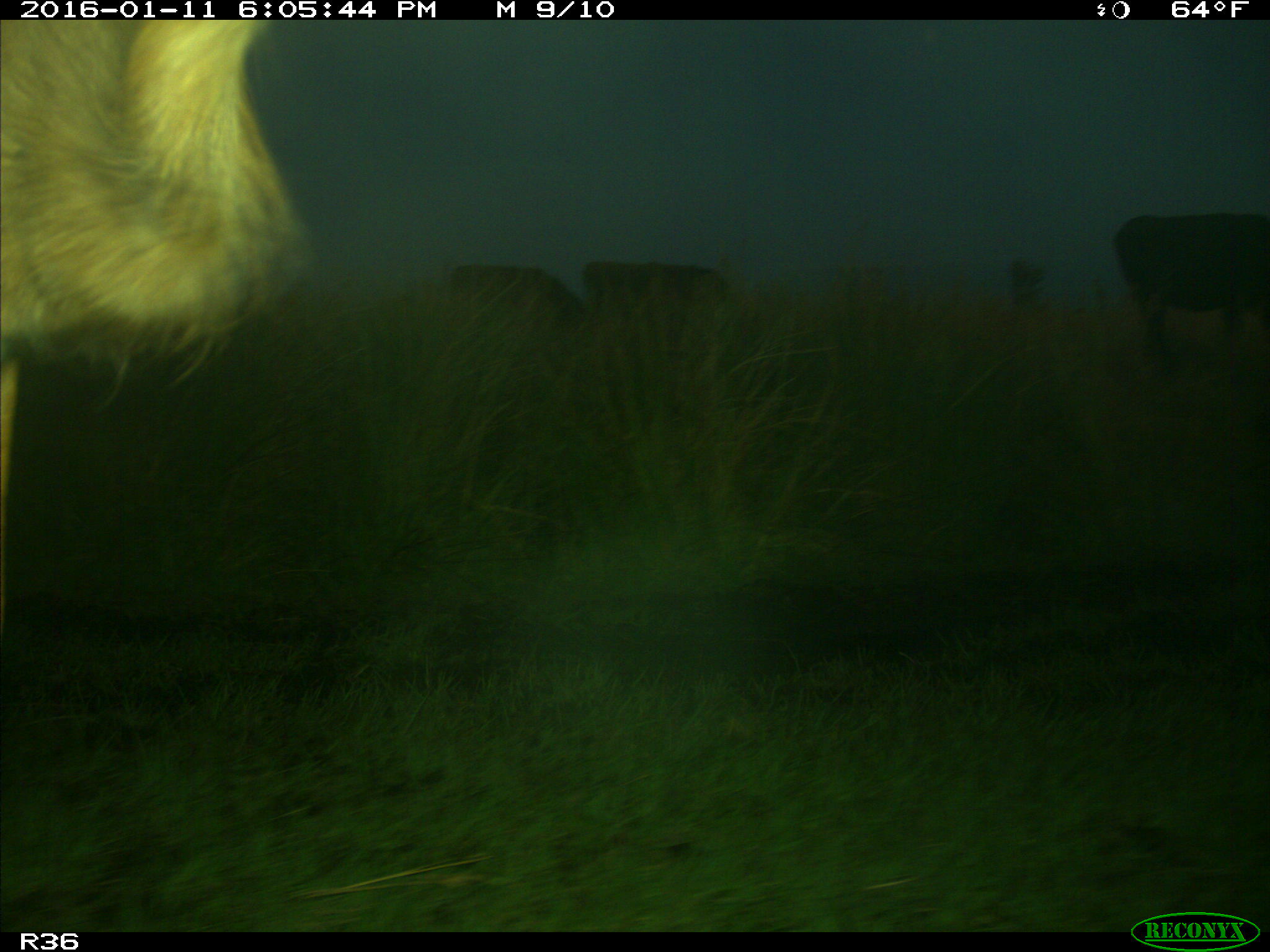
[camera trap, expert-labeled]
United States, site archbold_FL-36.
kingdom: Animalia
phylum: Chordata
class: Mammalia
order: Artiodactyla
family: Bovidae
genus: Bos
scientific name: Bos taurus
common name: domestic cow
Bos taurus (domestic cow).